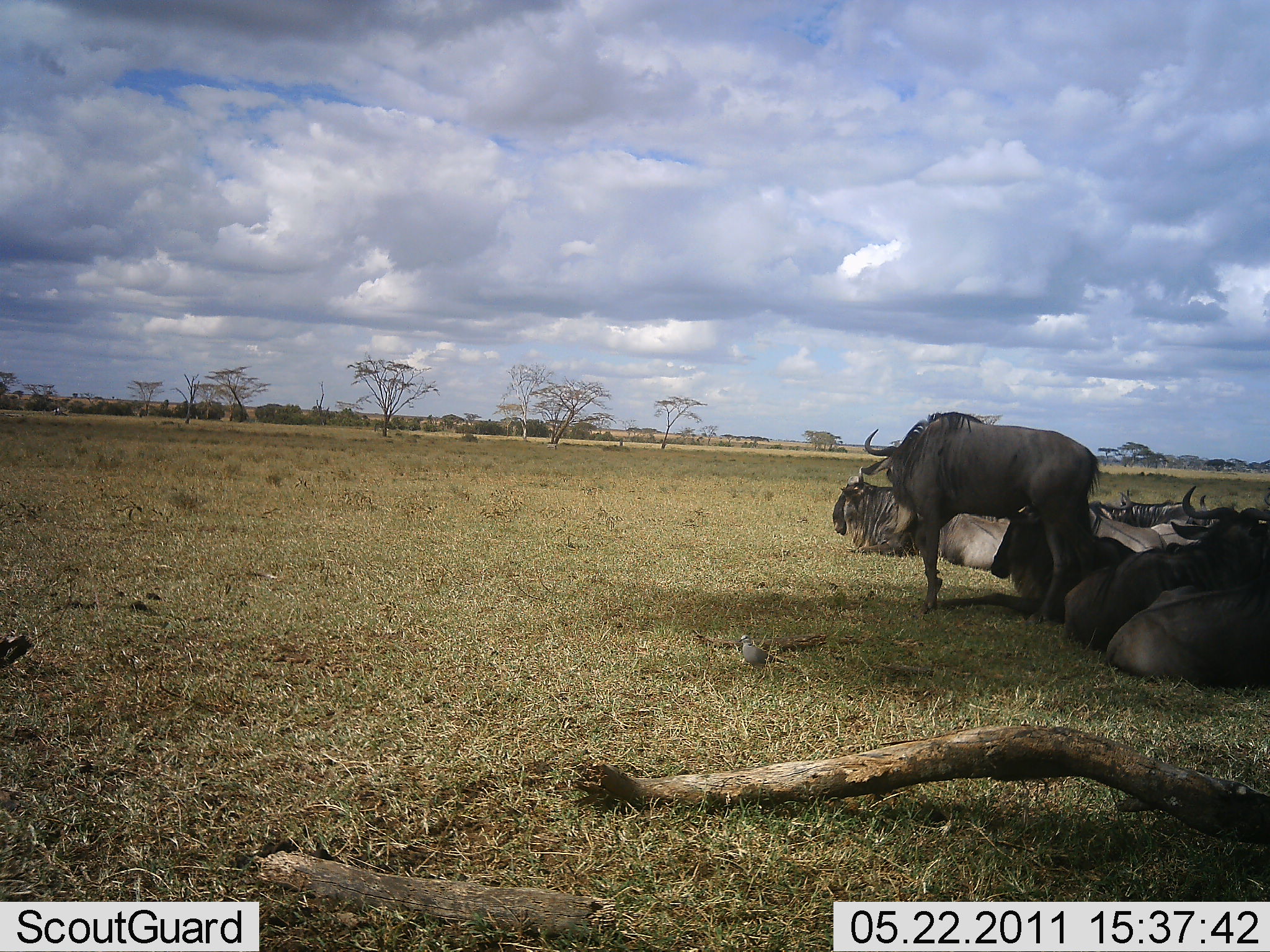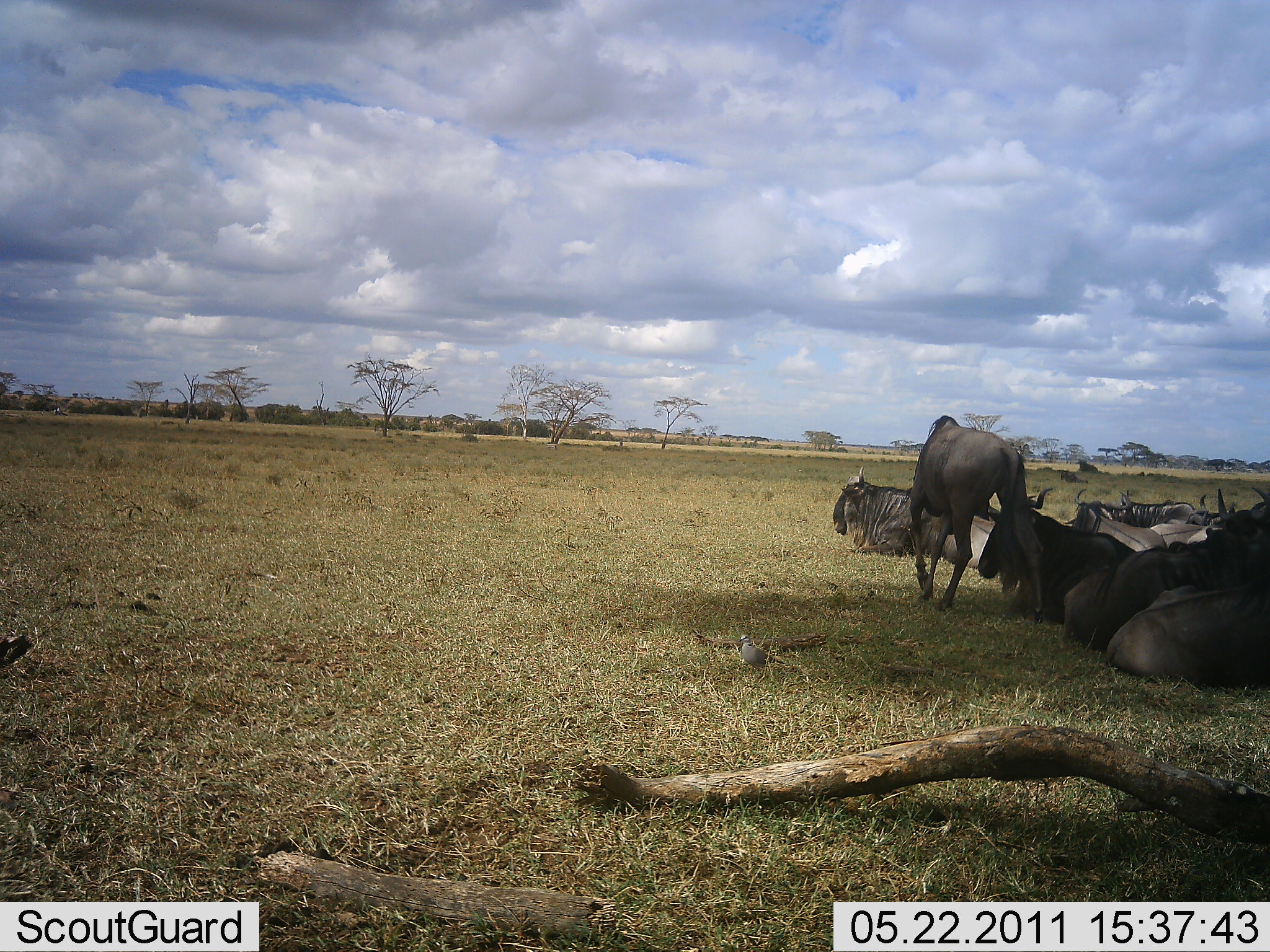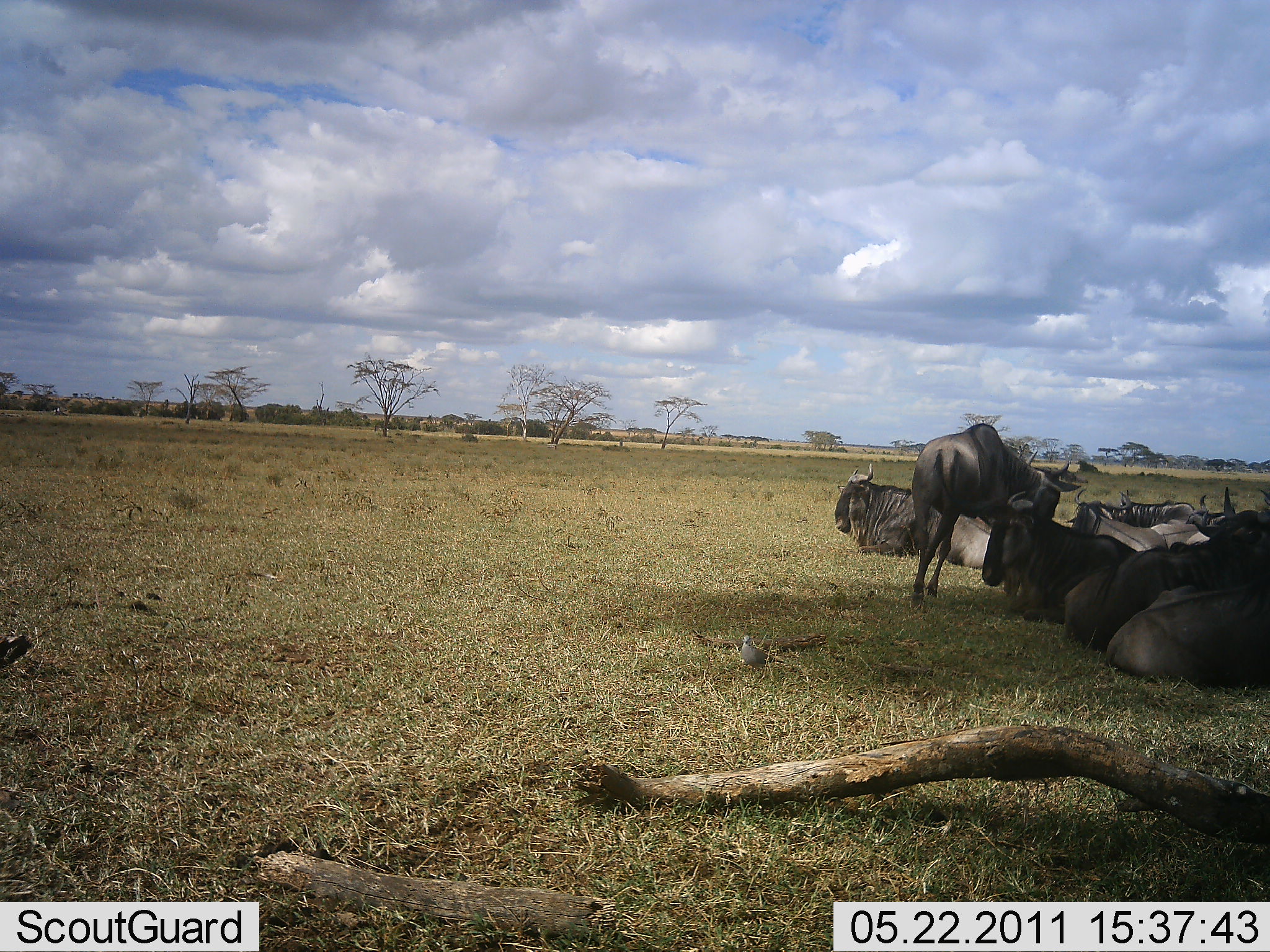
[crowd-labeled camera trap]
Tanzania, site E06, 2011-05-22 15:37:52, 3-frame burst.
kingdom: Animalia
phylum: Chordata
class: Mammalia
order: Artiodactyla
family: Bovidae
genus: Connochaetes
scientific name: Connochaetes taurinus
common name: blue wildebeest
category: wildebeest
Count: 8.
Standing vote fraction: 38%.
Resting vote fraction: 100%.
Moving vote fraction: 8%.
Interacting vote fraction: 0%.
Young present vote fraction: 0%.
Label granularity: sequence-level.